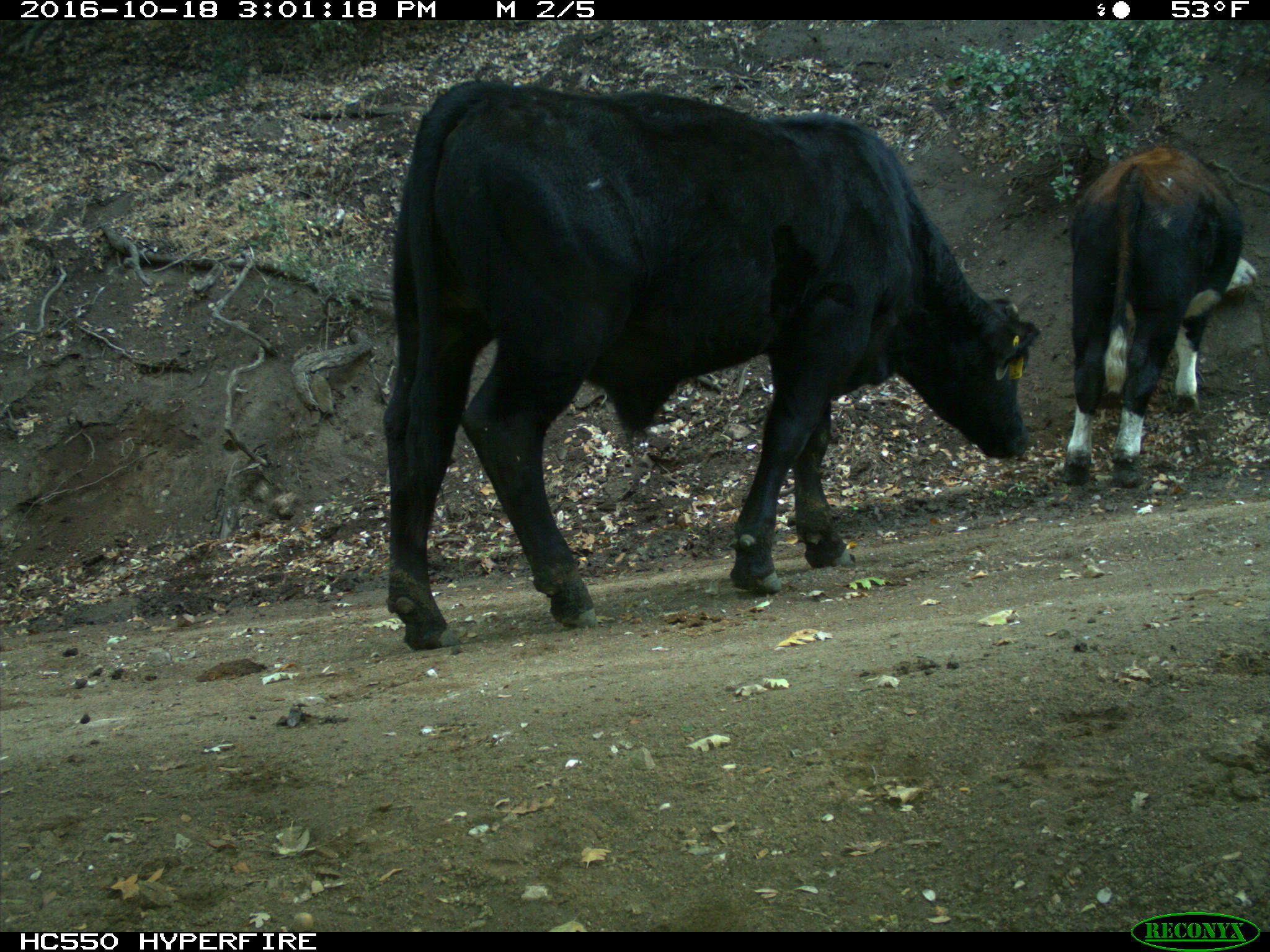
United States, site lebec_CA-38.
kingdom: Animalia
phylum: Chordata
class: Mammalia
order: Artiodactyla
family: Bovidae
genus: Bos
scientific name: Bos taurus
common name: domestic cow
Bos taurus (domestic cow).